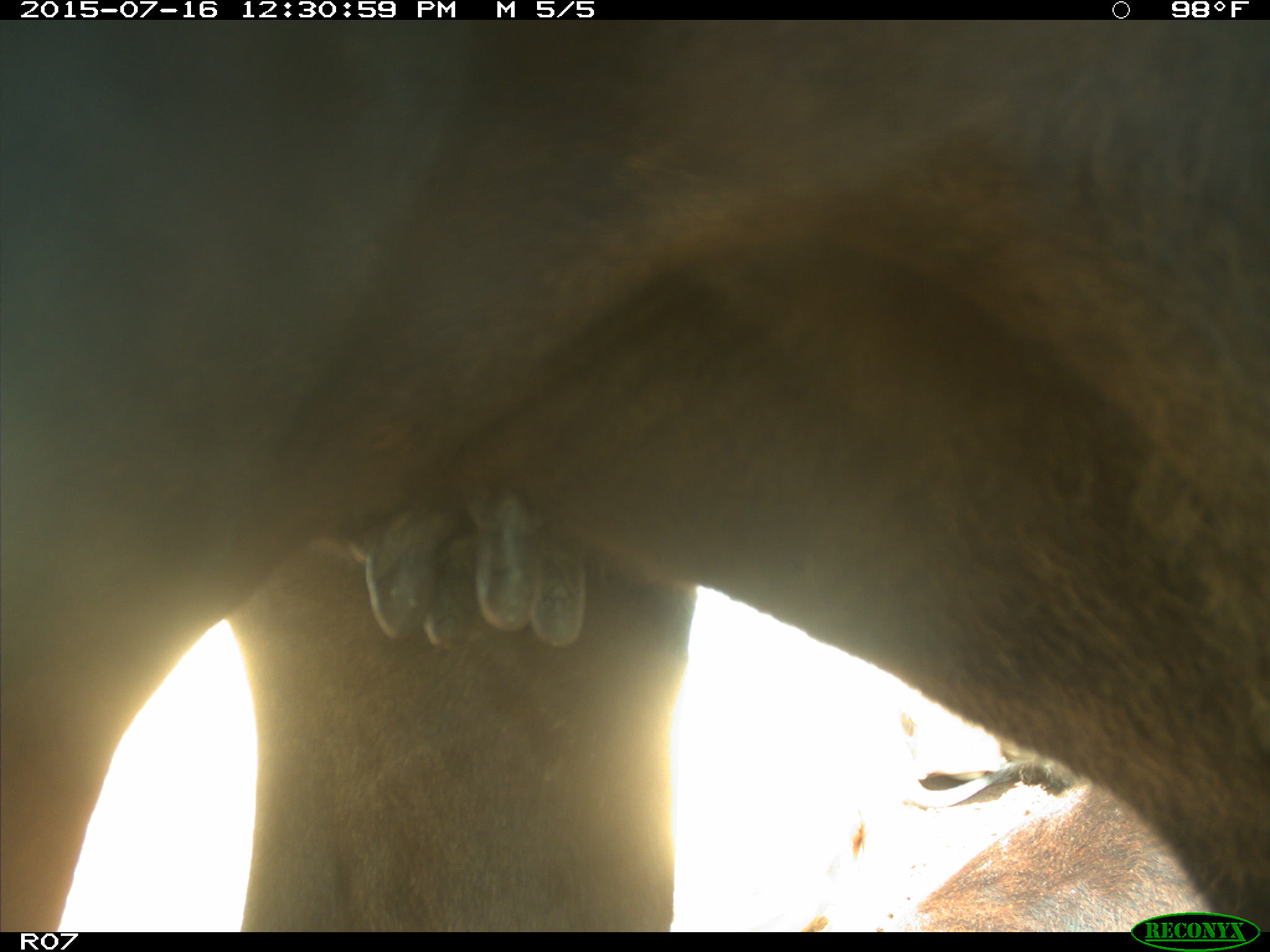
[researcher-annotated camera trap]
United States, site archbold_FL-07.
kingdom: Animalia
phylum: Chordata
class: Mammalia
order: Artiodactyla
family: Bovidae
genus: Bos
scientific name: Bos taurus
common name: domestic cow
Bos taurus (domestic cow).